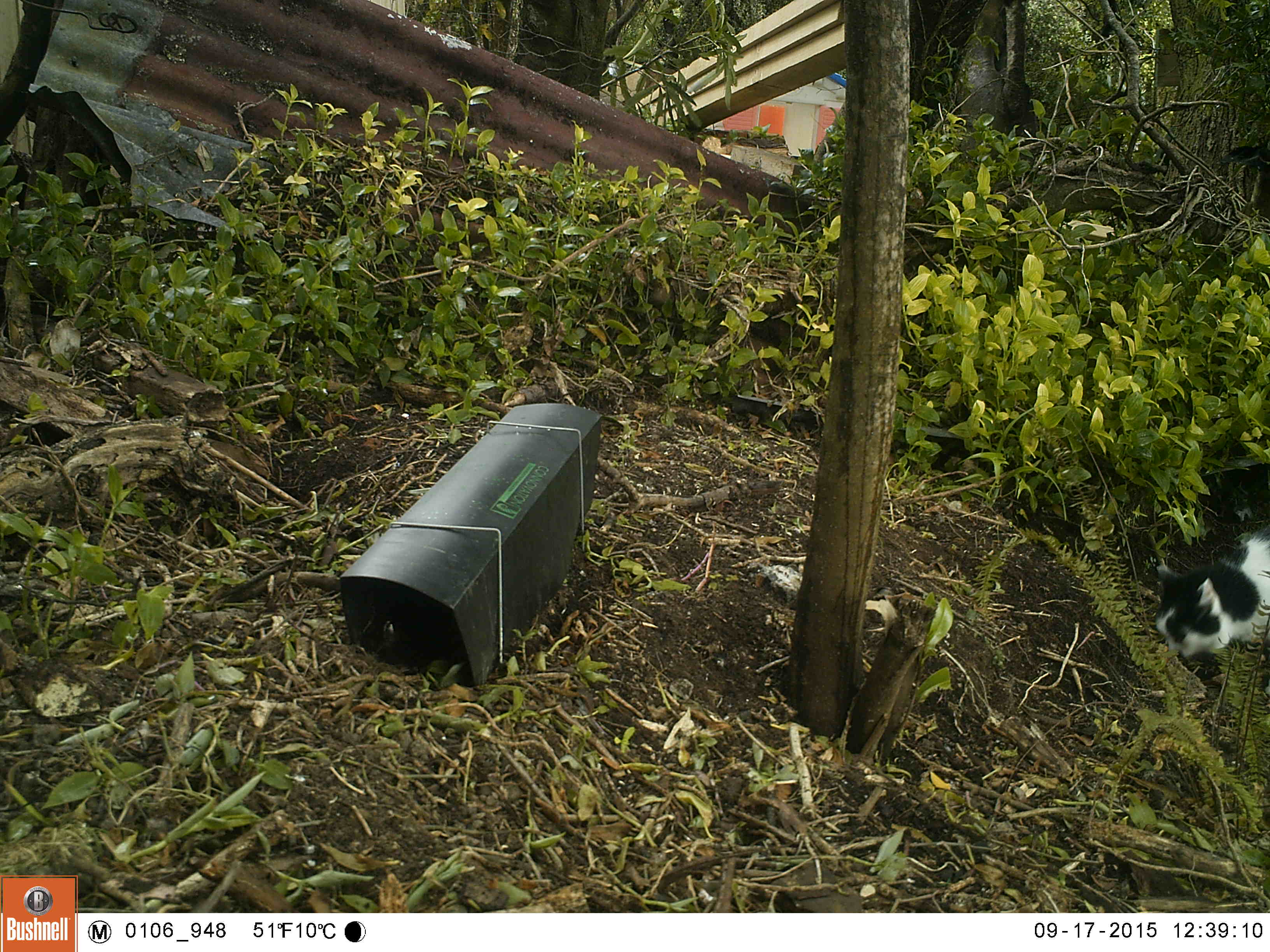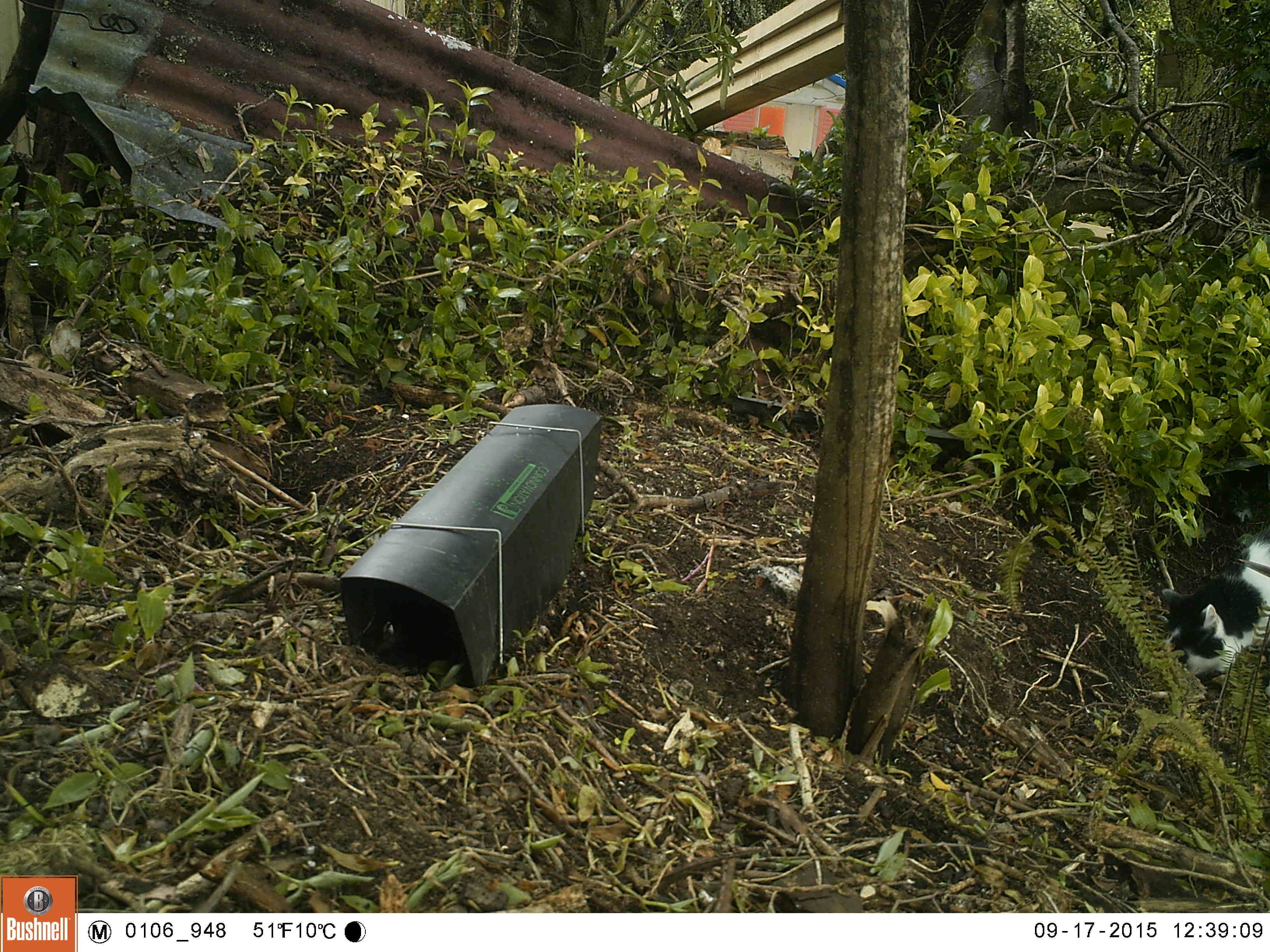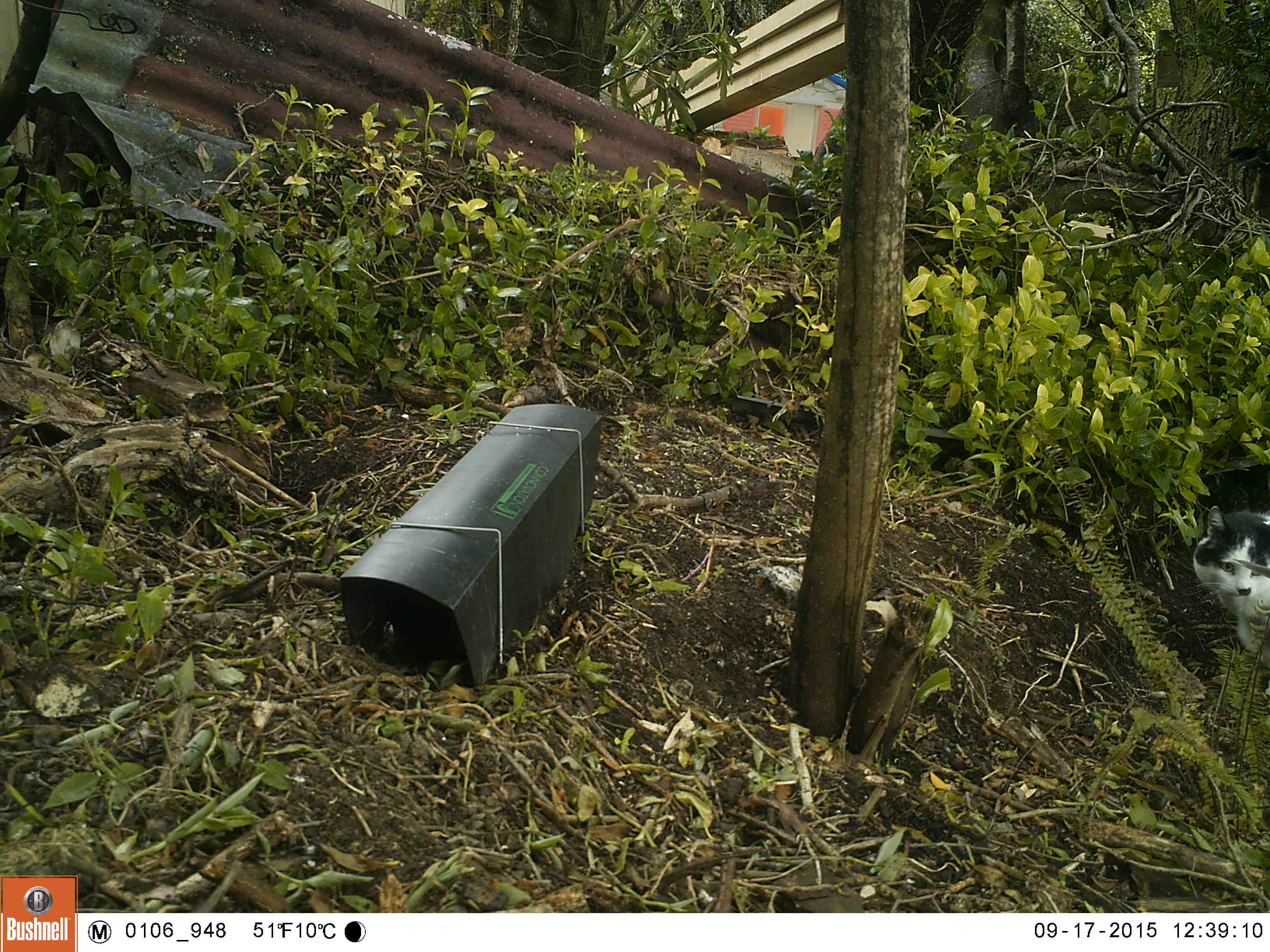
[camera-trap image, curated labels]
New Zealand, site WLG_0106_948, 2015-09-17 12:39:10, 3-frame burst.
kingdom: Animalia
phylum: Chordata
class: Mammalia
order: Carnivora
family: Felidae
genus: Felis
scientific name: Felis catus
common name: domestic cat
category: cat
Cat (domestic cat) (Felis catus).